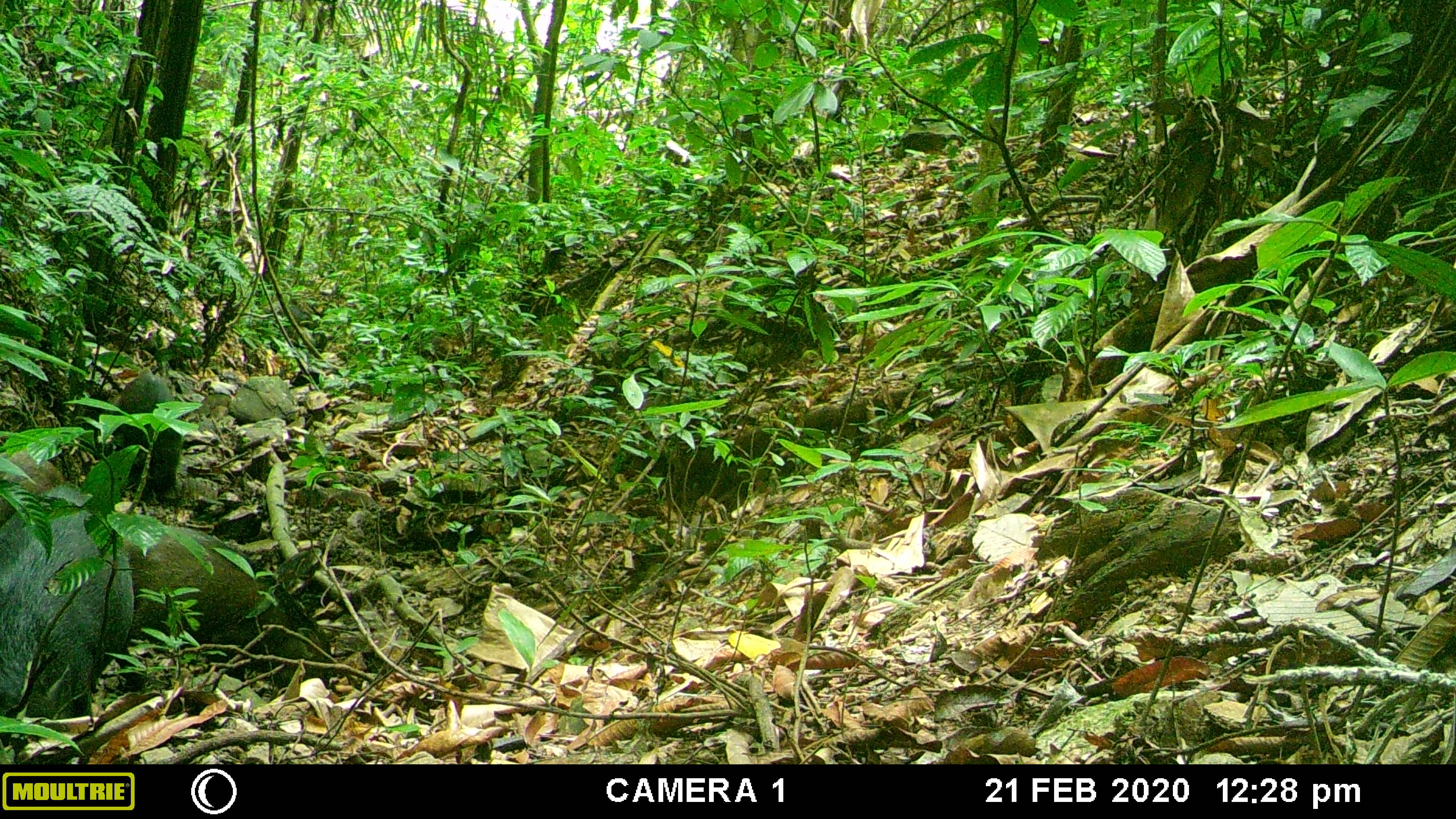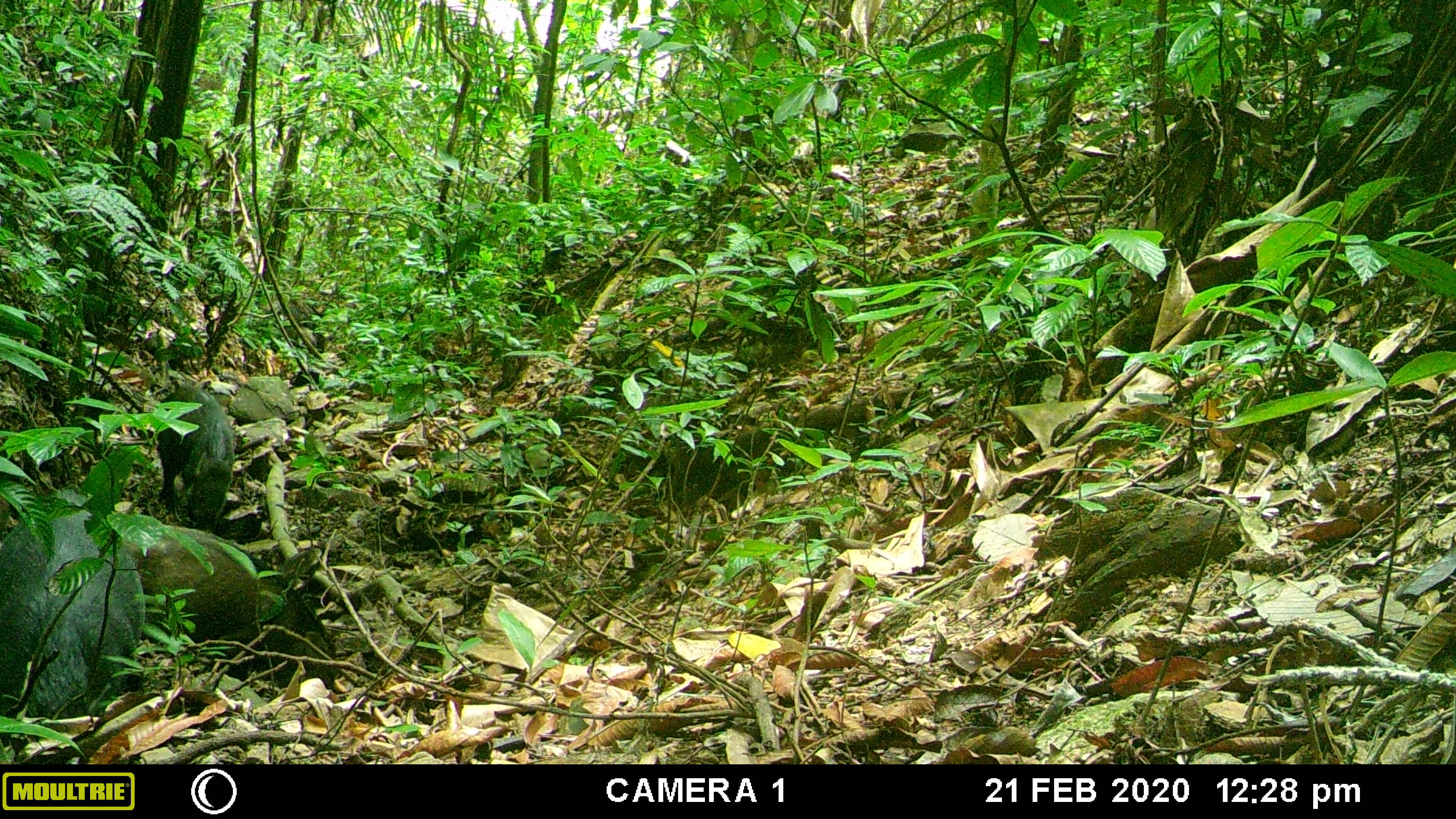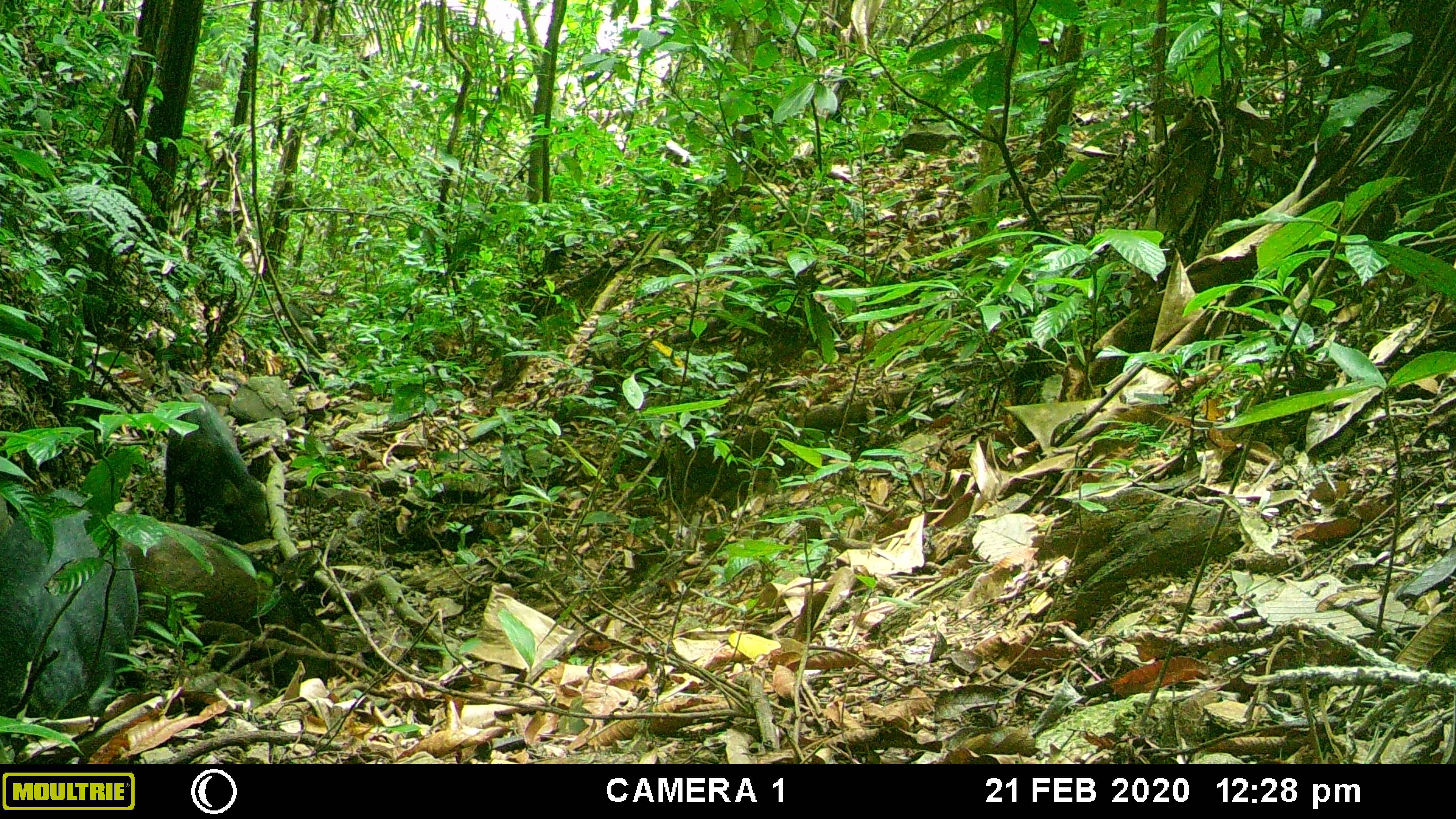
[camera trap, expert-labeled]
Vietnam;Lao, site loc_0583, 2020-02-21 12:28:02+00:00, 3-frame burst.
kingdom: Animalia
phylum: Chordata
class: Mammalia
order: Artiodactyla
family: Suidae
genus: Sus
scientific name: Sus scrofa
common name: eurasian wild pig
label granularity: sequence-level